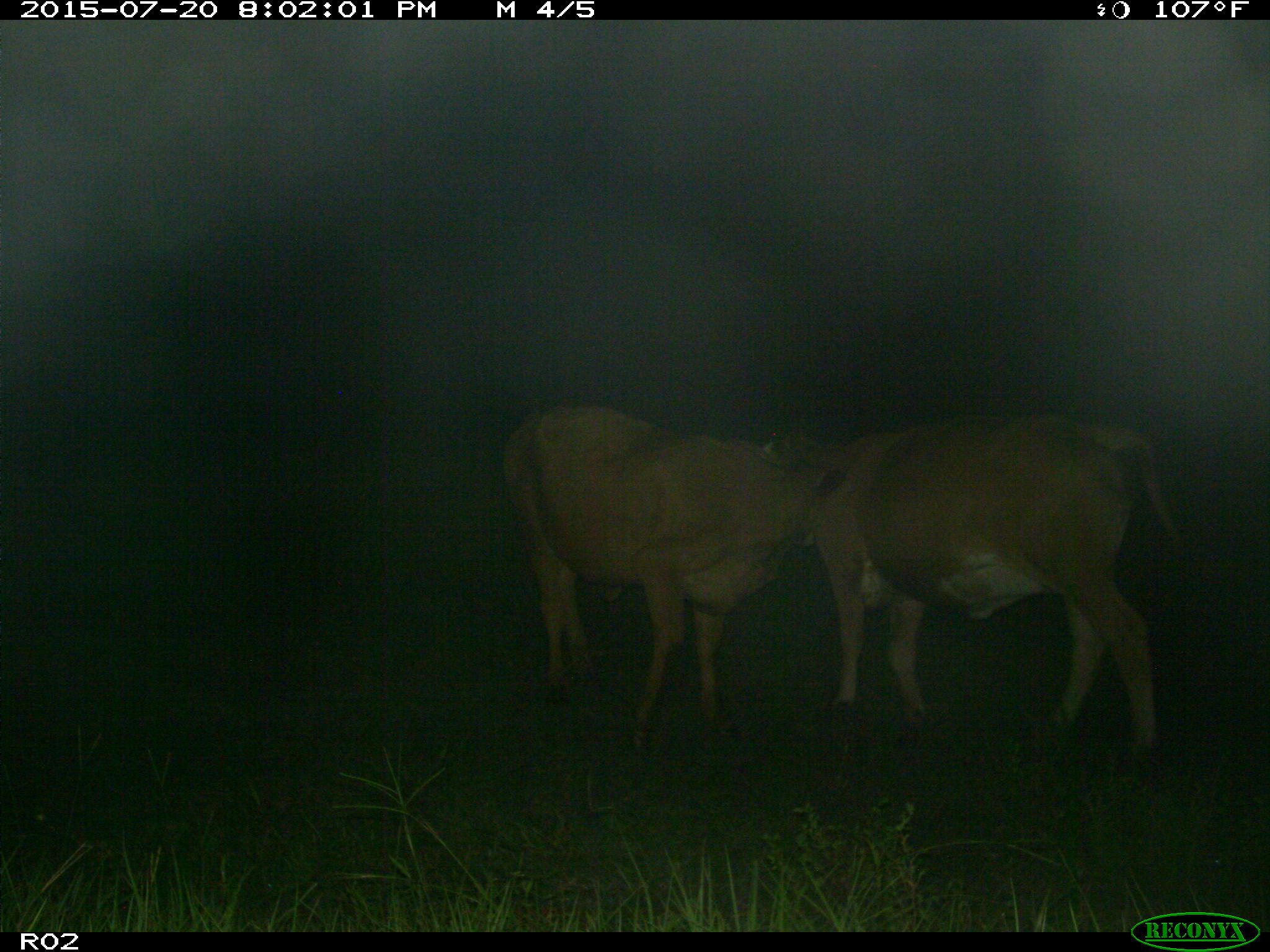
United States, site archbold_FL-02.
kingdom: Animalia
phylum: Chordata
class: Mammalia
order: Artiodactyla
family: Bovidae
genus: Bos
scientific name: Bos taurus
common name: domestic cow